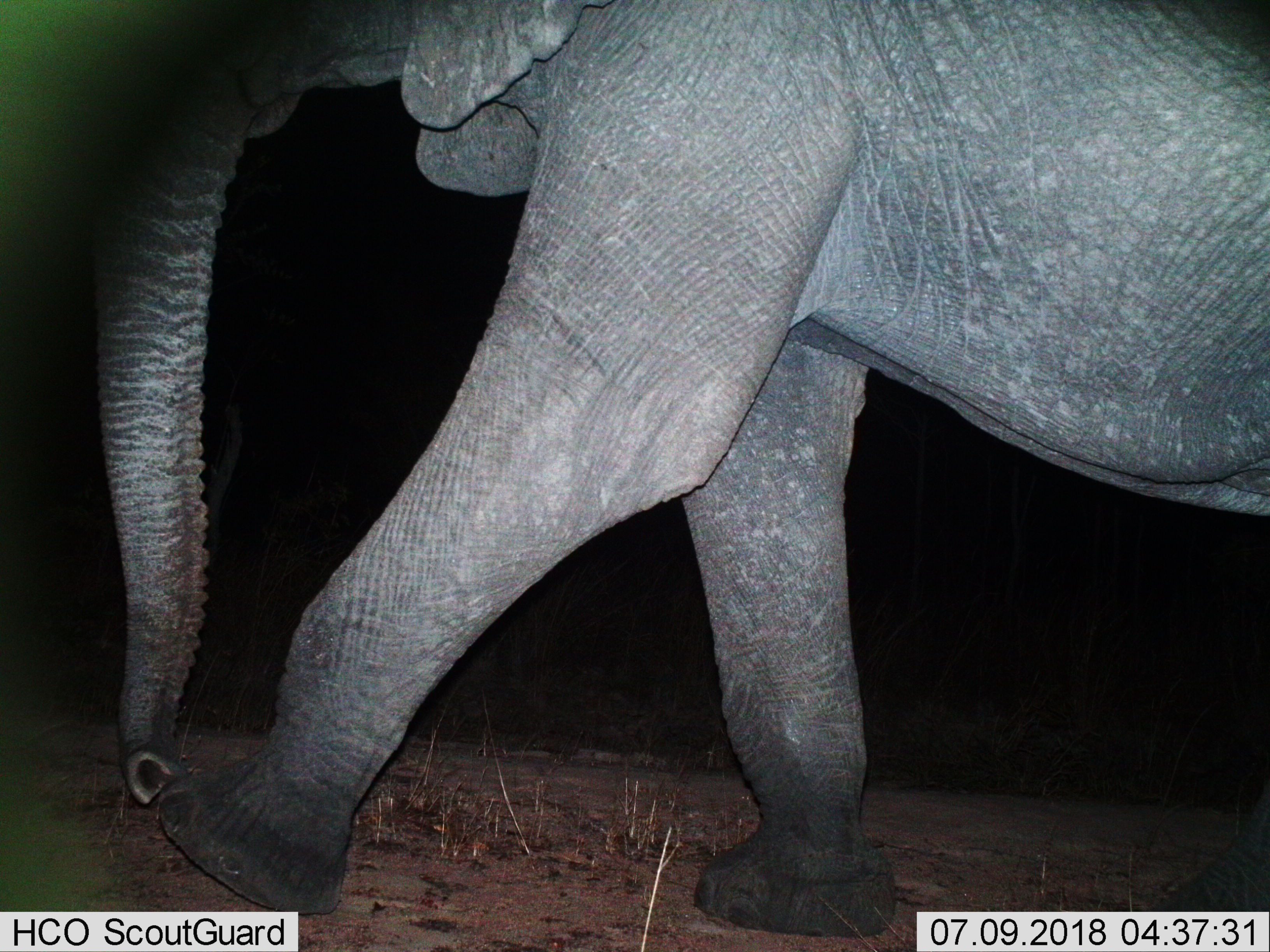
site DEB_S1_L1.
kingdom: Animalia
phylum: Chordata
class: Mammalia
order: Proboscidea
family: Elephantidae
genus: Loxodonta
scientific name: Loxodonta africana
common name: african bush elephant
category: elephant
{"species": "elephant (african bush elephant) (Loxodonta africana)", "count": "1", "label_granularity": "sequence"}